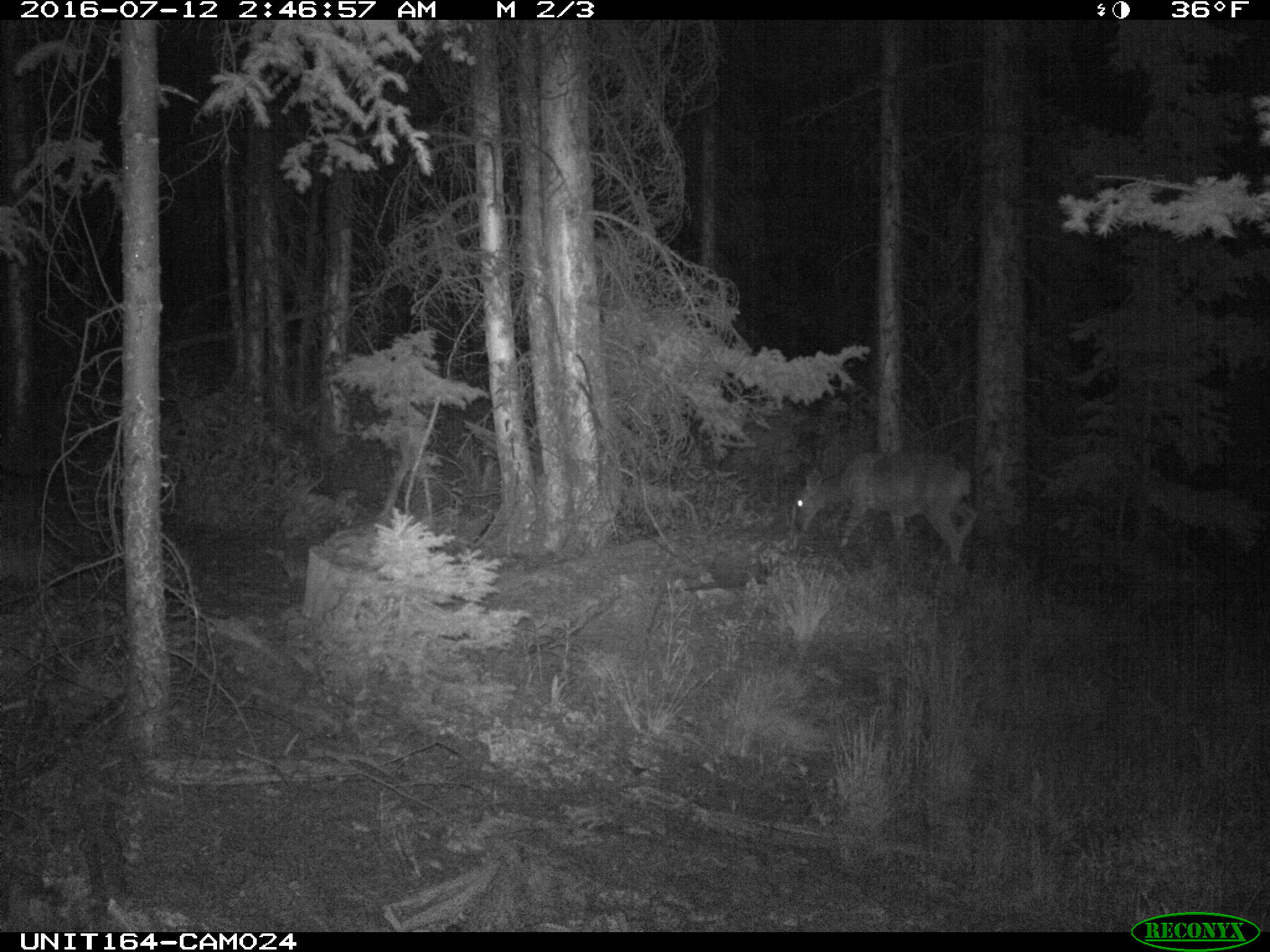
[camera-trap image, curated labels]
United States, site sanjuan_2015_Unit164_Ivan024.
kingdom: Animalia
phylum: Chordata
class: Mammalia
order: Artiodactyla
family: Cervidae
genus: Odocoileus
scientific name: Odocoileus hemionus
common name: mule deer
Odocoileus hemionus (mule deer).